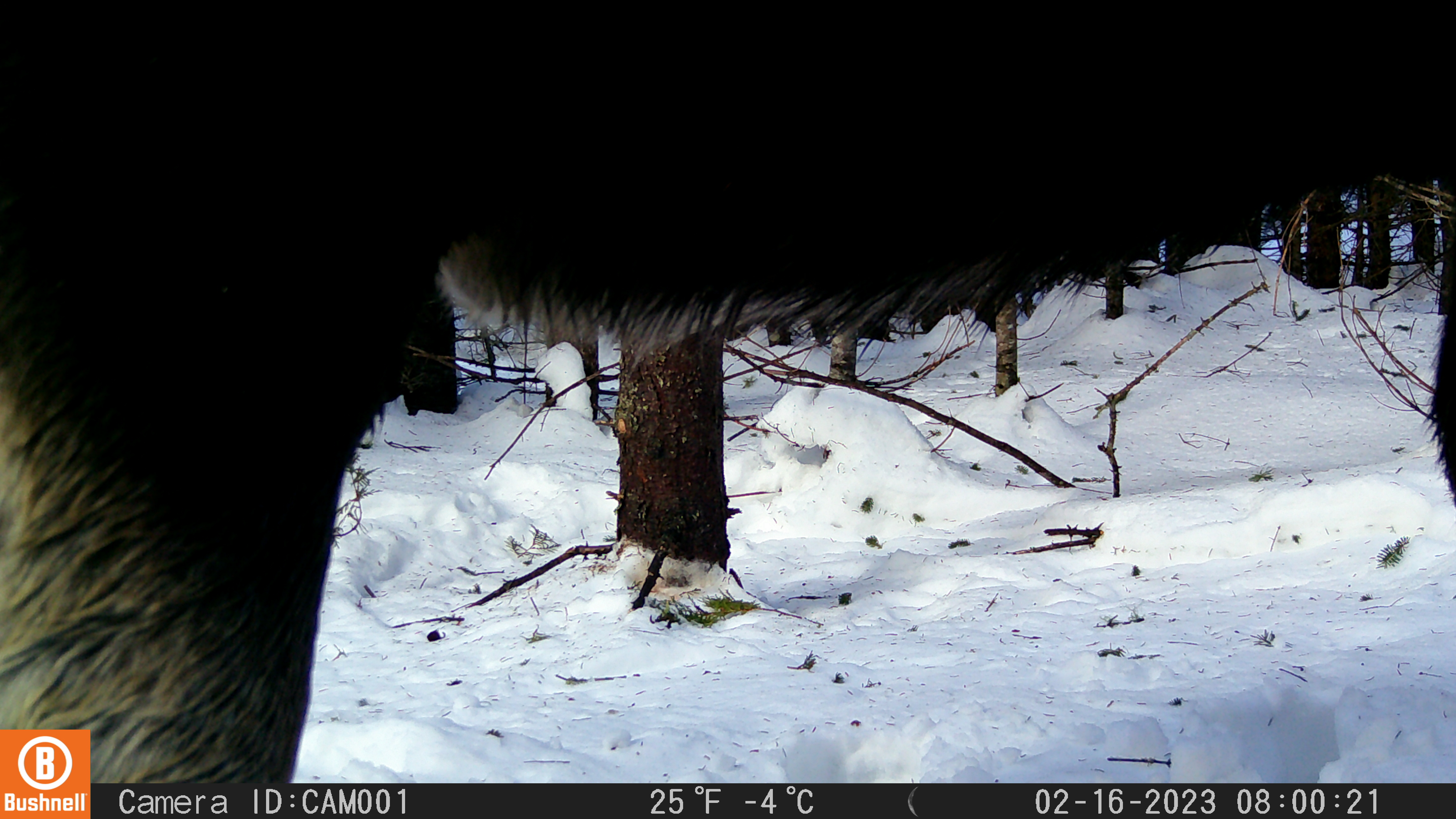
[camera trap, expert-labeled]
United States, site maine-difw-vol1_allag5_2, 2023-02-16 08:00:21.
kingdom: Animalia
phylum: Chordata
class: Mammalia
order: Artiodactyla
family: Cervidae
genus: Alces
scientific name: Alces alces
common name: moose